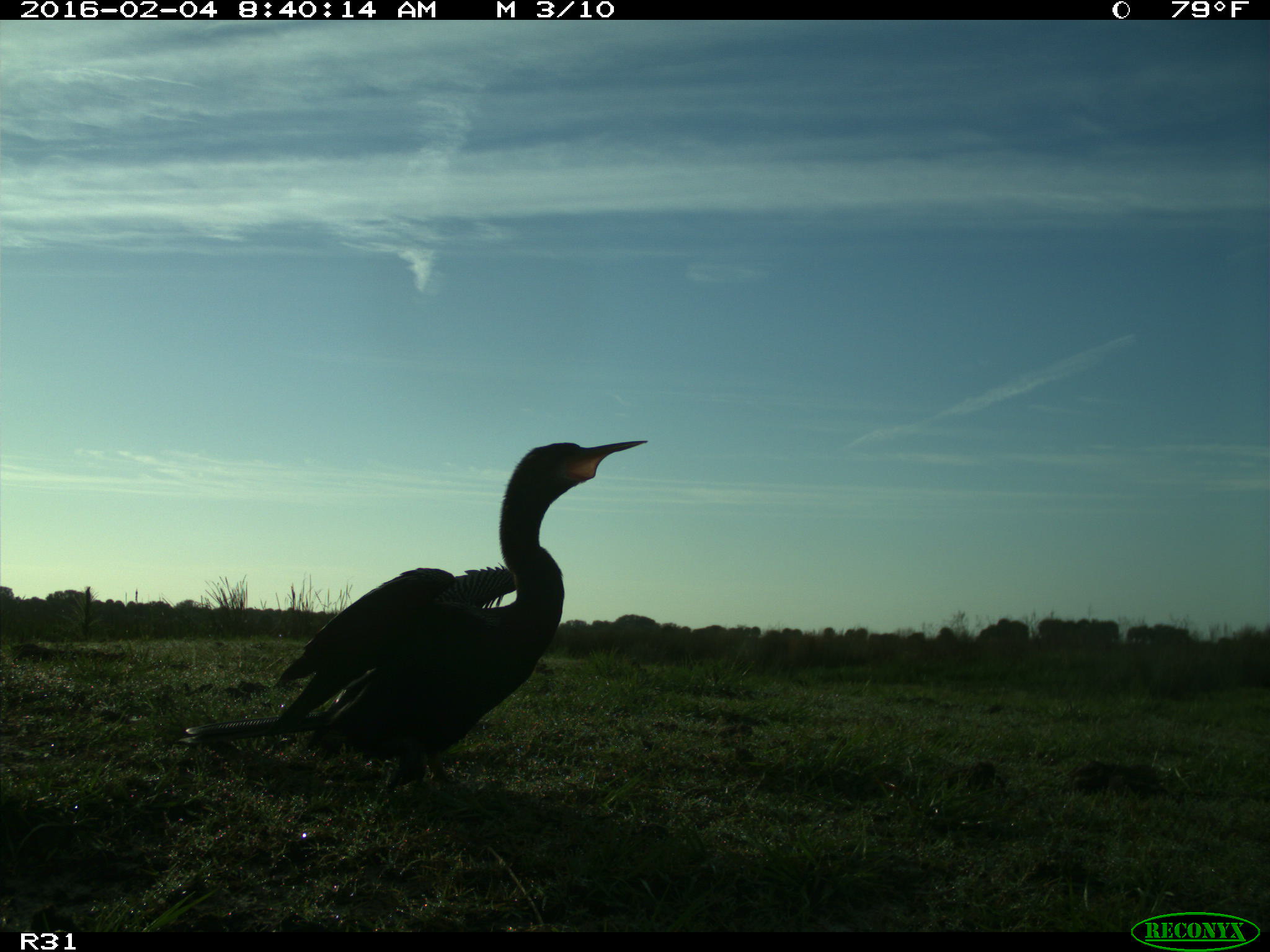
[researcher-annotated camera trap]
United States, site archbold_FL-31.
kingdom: Animalia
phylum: Chordata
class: Aves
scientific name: Aves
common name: birds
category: unidentified bird